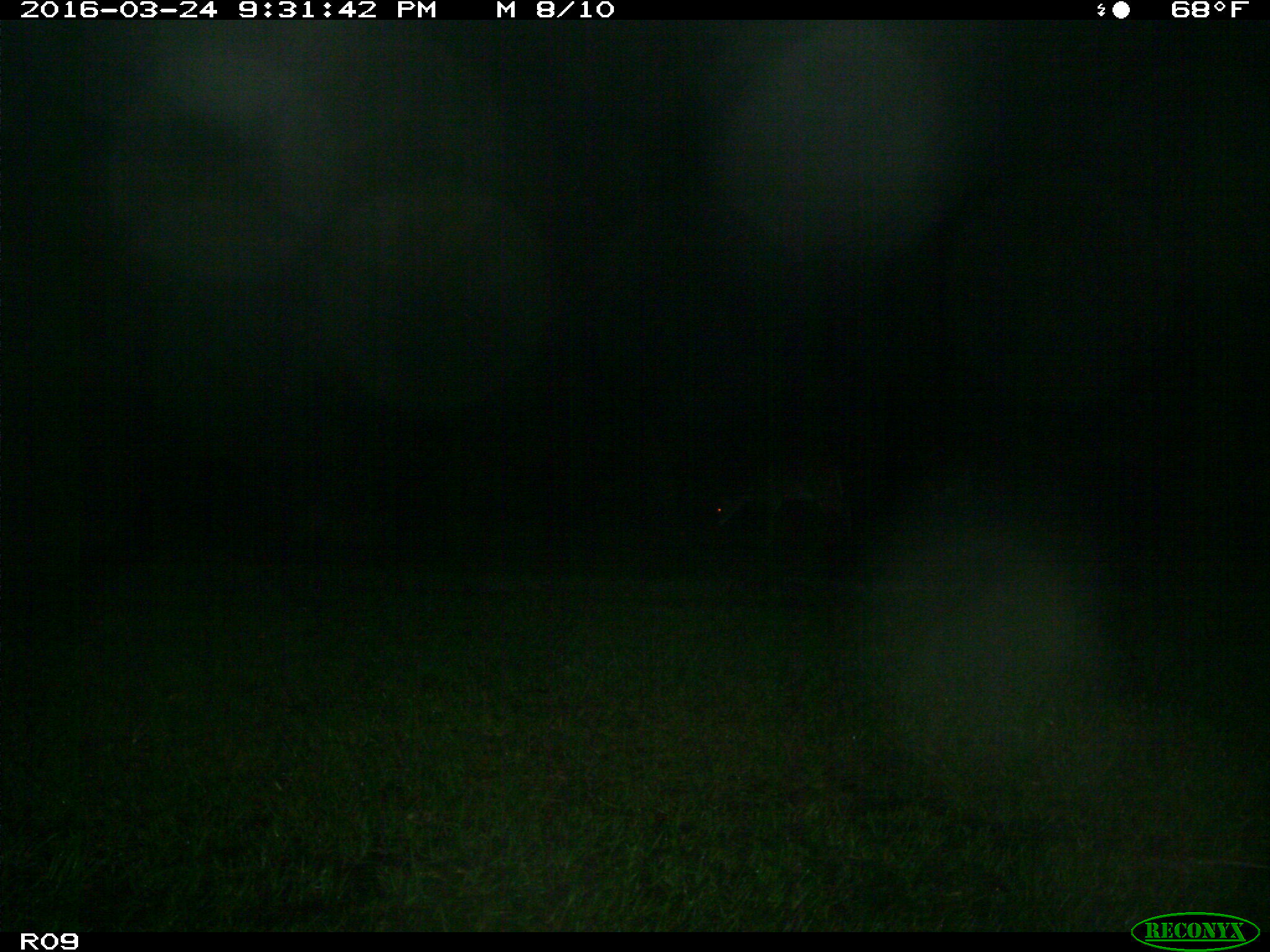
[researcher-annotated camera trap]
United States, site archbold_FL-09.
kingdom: Animalia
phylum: Chordata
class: Mammalia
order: Artiodactyla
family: Cervidae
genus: Odocoileus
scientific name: Odocoileus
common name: deer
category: unidentified deer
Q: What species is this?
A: Unidentified deer (deer) (Odocoileus).